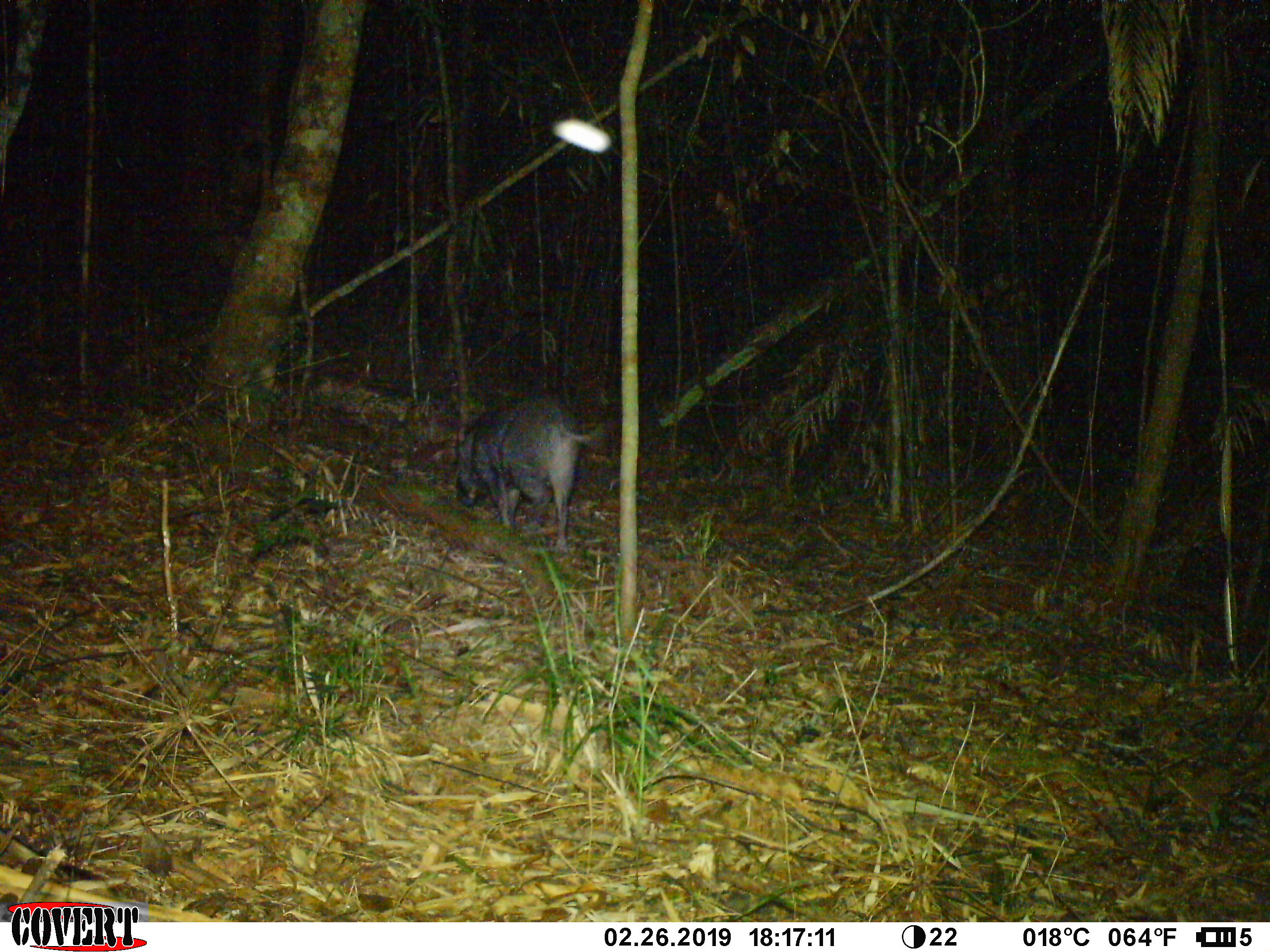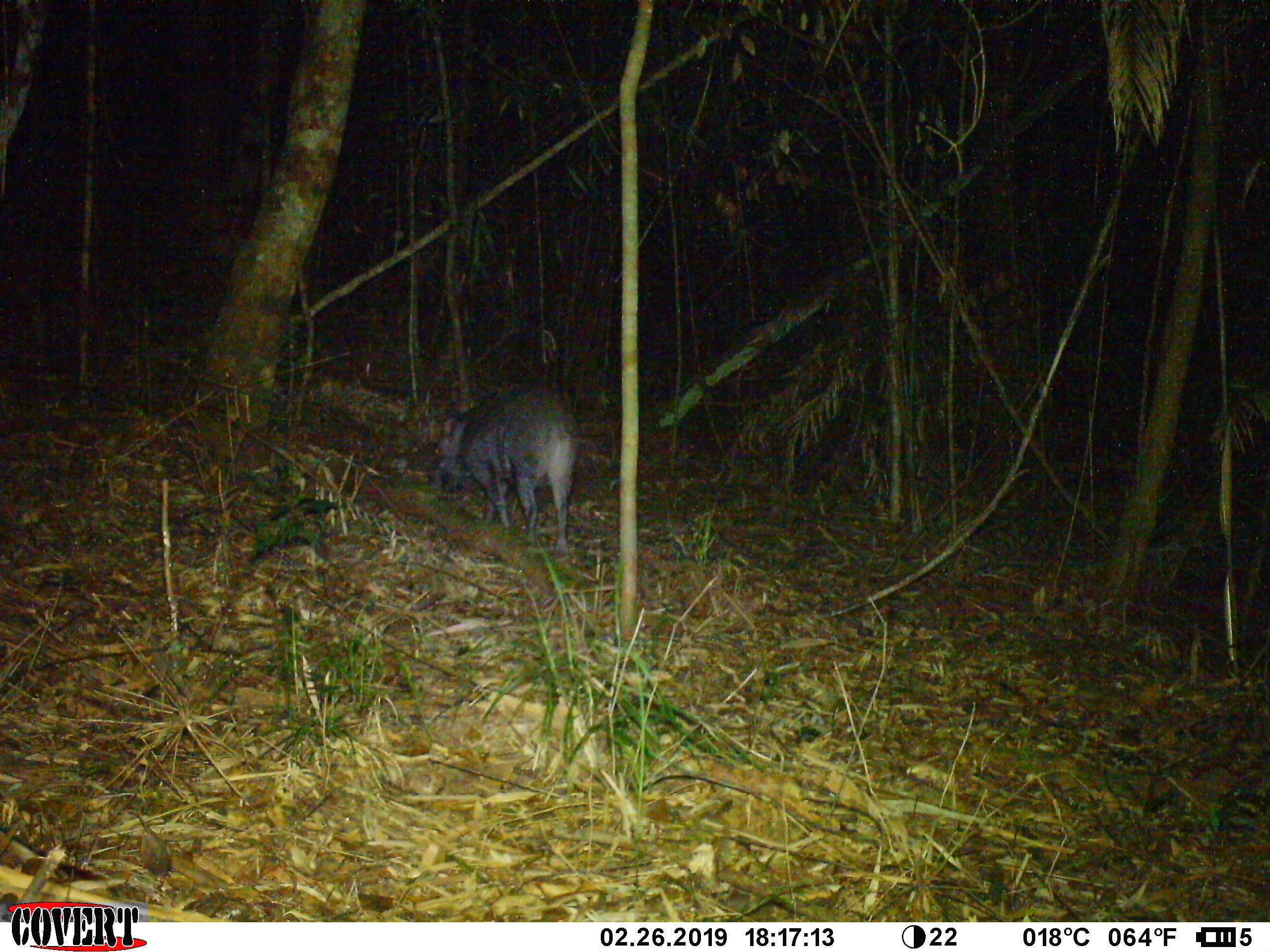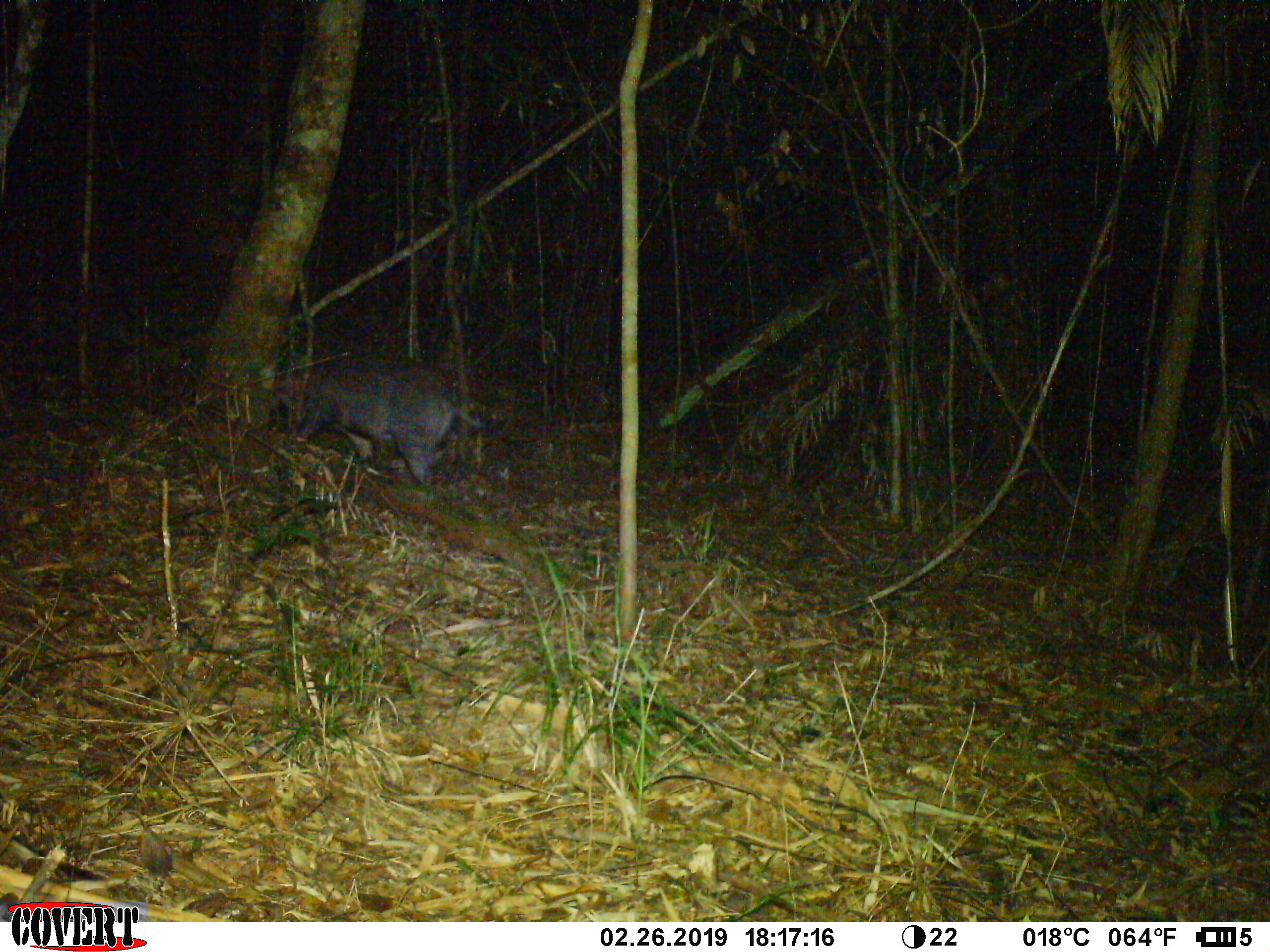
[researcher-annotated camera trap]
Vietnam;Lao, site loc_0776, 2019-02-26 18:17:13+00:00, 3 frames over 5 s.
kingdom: Animalia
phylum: Chordata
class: Mammalia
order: Artiodactyla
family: Suidae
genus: Sus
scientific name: Sus scrofa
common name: eurasian wild pig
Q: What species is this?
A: Eurasian wild pig (Sus scrofa).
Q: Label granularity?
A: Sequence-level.